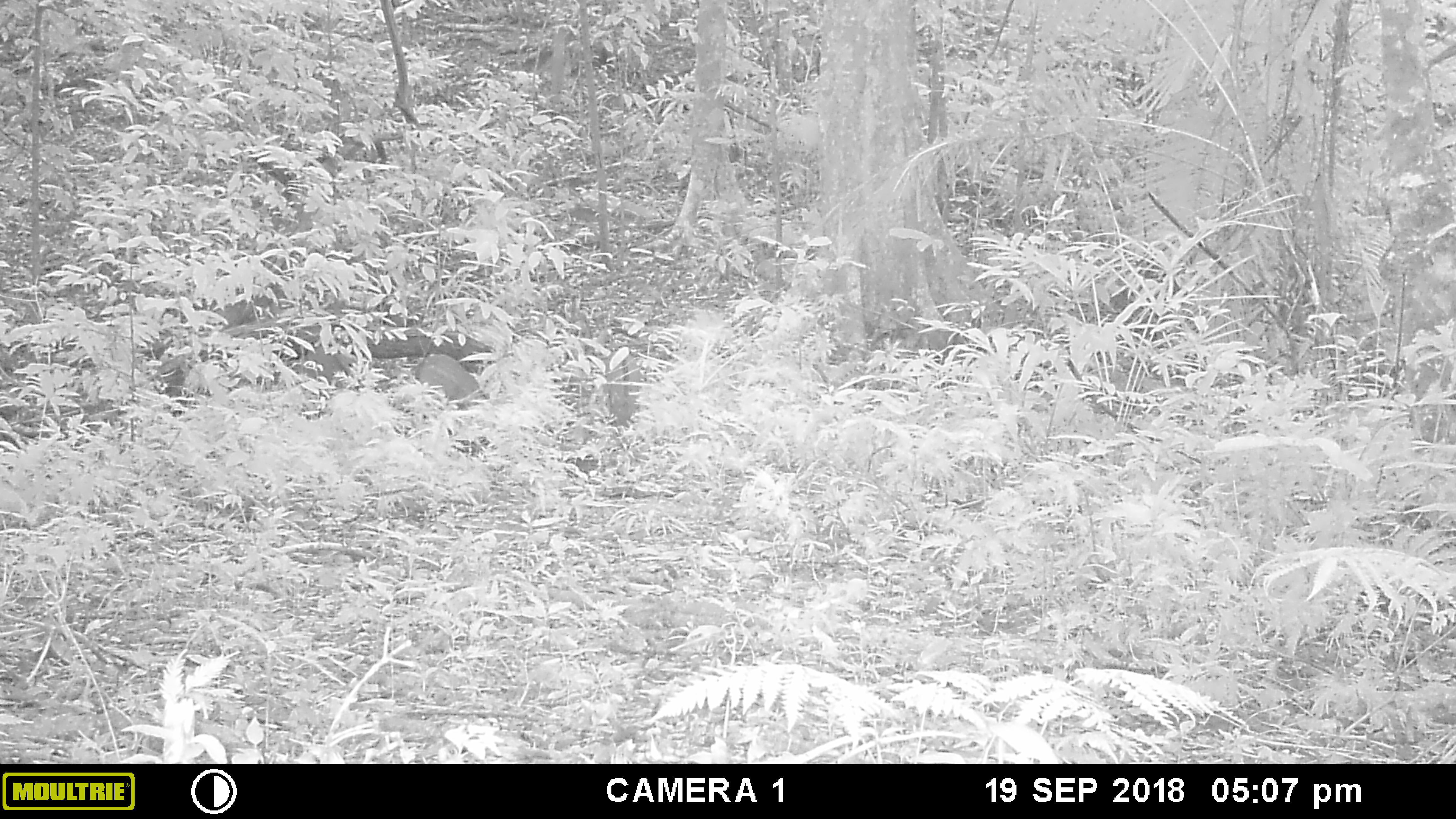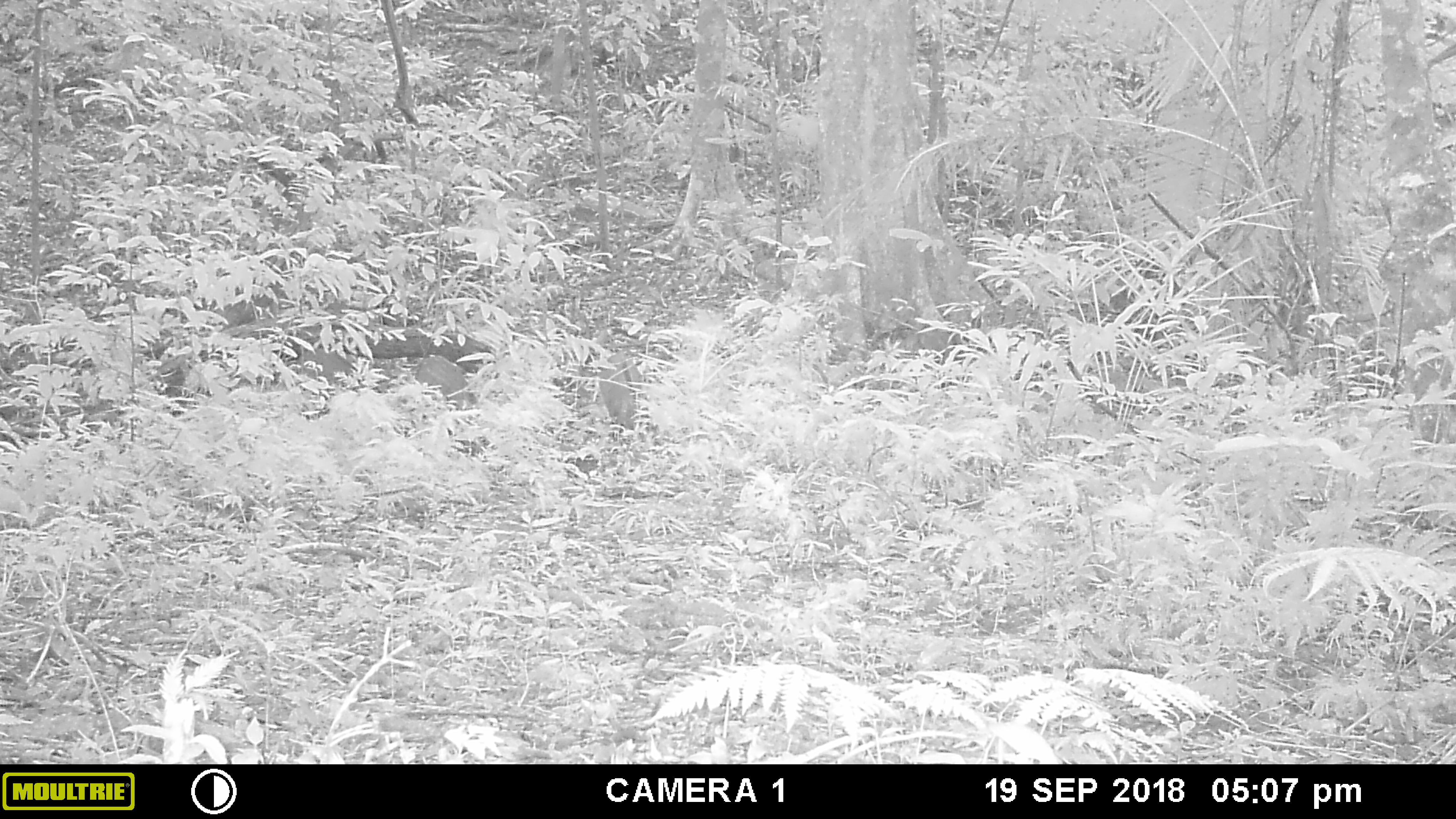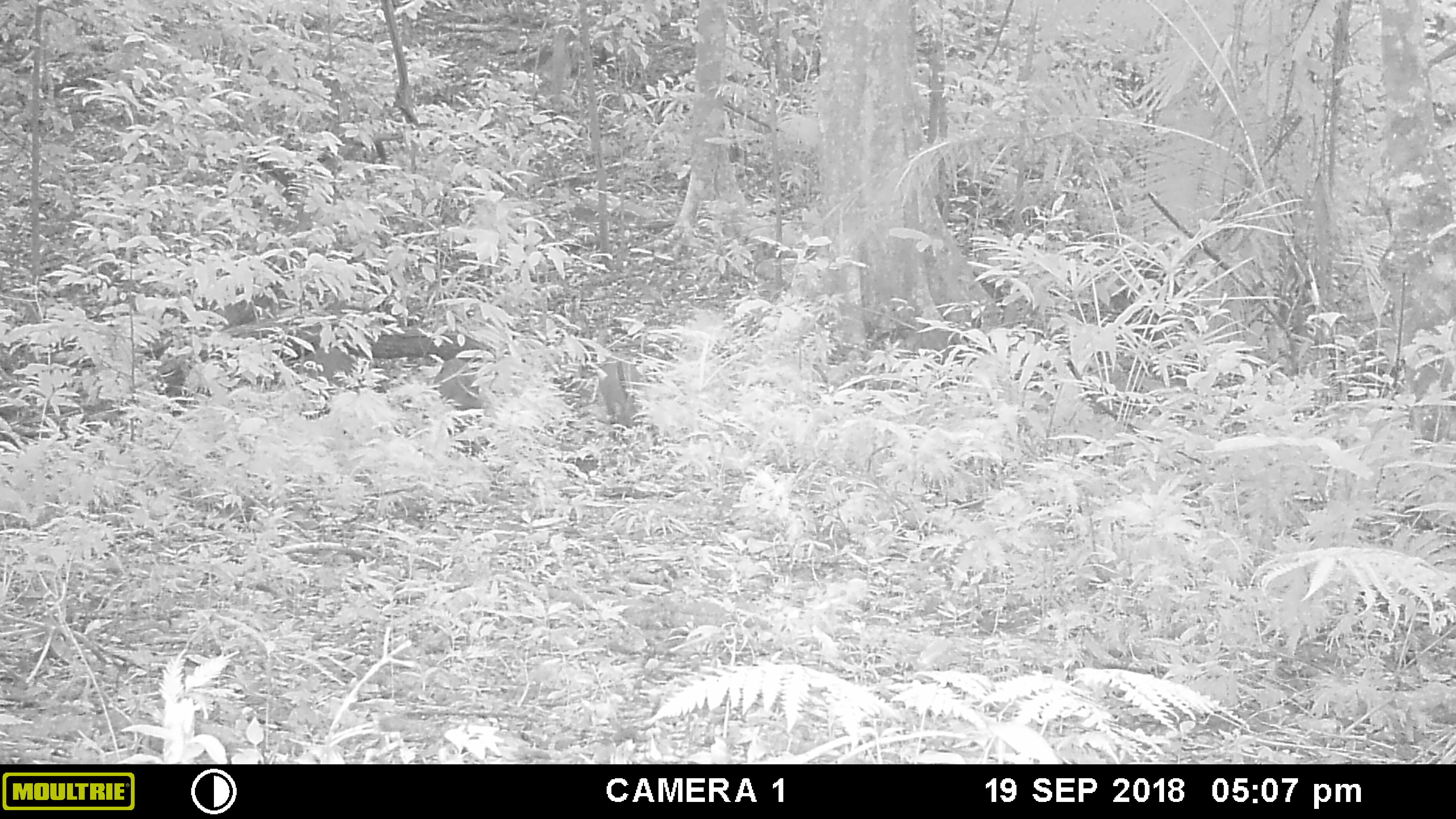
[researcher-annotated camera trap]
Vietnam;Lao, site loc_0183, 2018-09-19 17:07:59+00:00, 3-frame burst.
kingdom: Animalia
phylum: Chordata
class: Mammalia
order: Artiodactyla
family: Suidae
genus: Sus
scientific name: Sus scrofa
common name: eurasian wild pig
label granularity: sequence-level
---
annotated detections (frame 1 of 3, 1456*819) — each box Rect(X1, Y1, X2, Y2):
eurasian wild pig: Rect(605, 351, 642, 427)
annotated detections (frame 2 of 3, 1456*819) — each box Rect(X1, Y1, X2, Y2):
eurasian wild pig: Rect(596, 350, 644, 429)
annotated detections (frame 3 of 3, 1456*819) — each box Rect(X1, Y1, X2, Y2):
eurasian wild pig: Rect(598, 353, 642, 423)